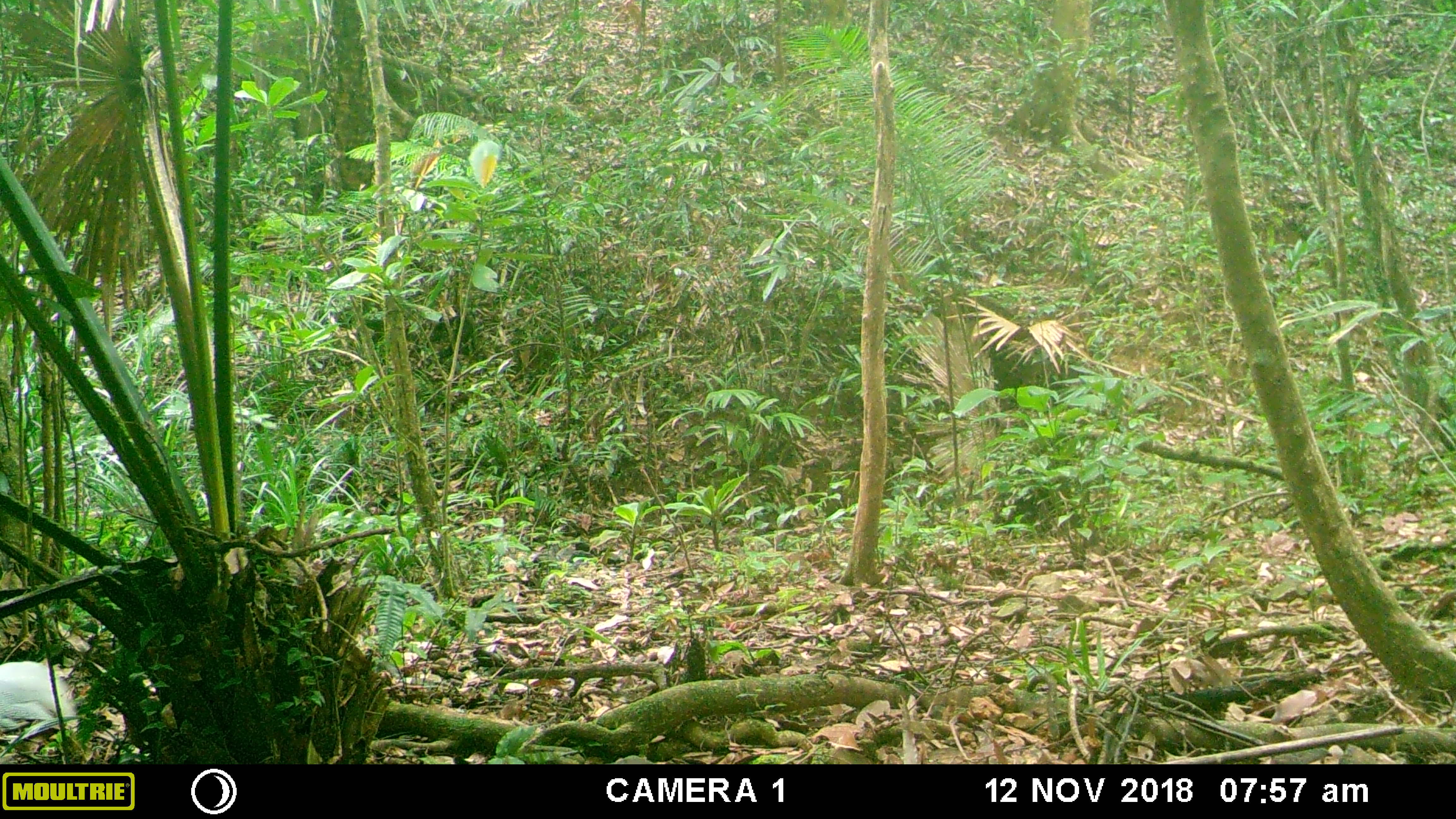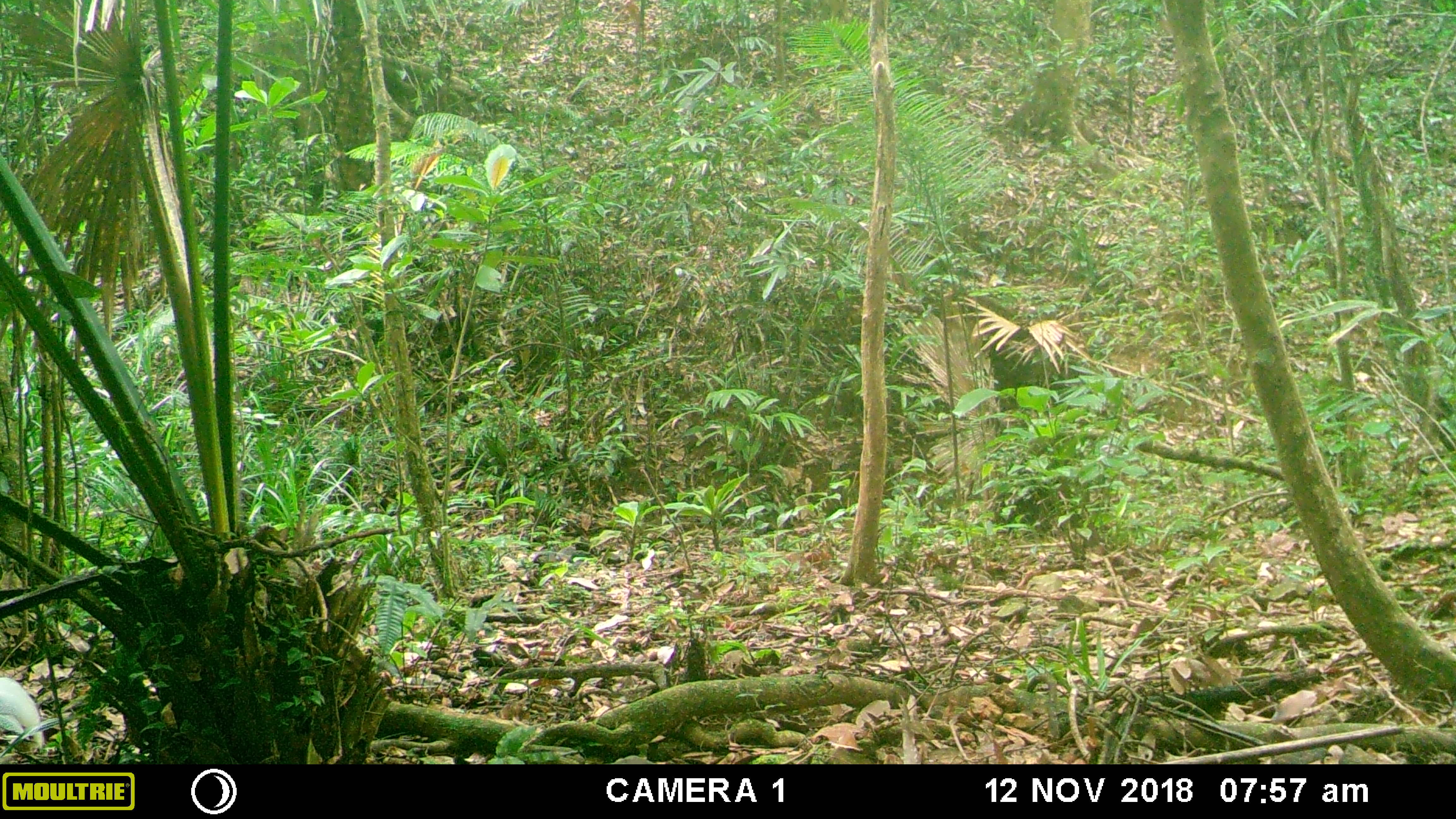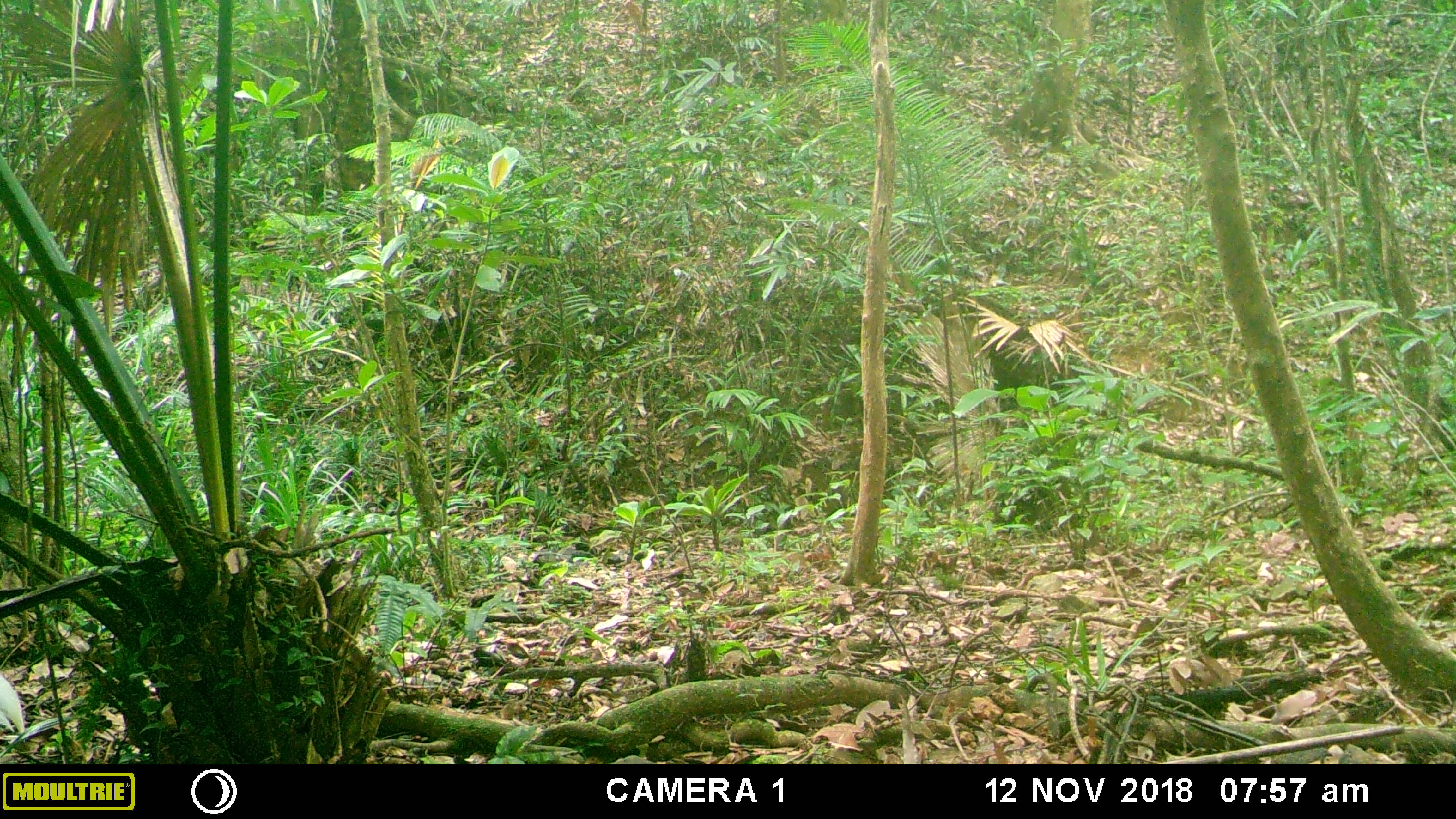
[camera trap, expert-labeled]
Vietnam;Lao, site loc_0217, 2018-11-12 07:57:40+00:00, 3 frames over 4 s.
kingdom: Animalia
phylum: Chordata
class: Aves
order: Galliformes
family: Phasianidae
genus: Lophura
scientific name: Lophura nycthemera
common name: silver pheasant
Silver pheasant (Lophura nycthemera). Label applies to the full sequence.